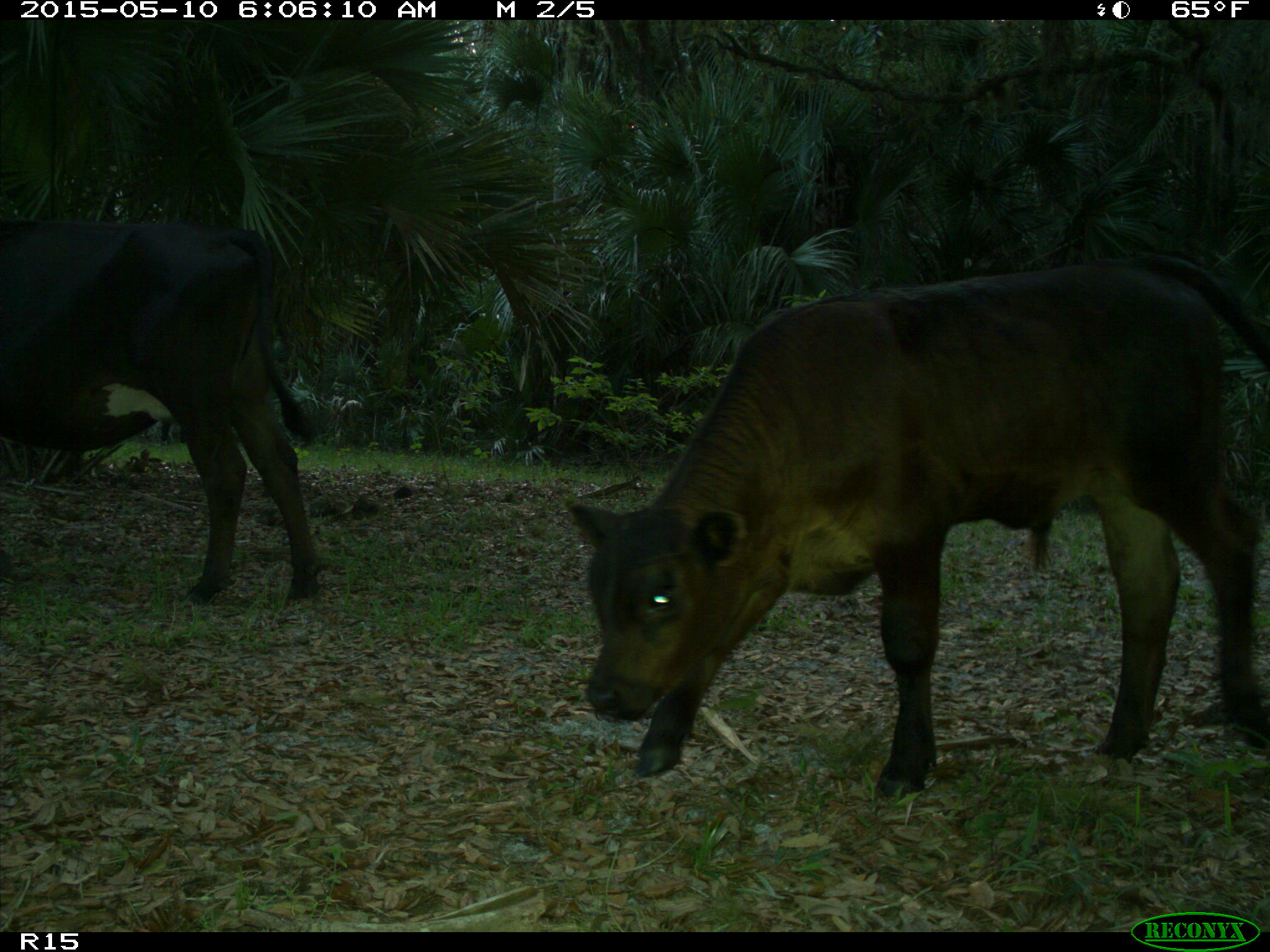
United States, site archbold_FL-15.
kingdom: Animalia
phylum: Chordata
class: Mammalia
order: Artiodactyla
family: Bovidae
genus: Bos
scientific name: Bos taurus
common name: domestic cow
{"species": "Bos taurus (domestic cow)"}